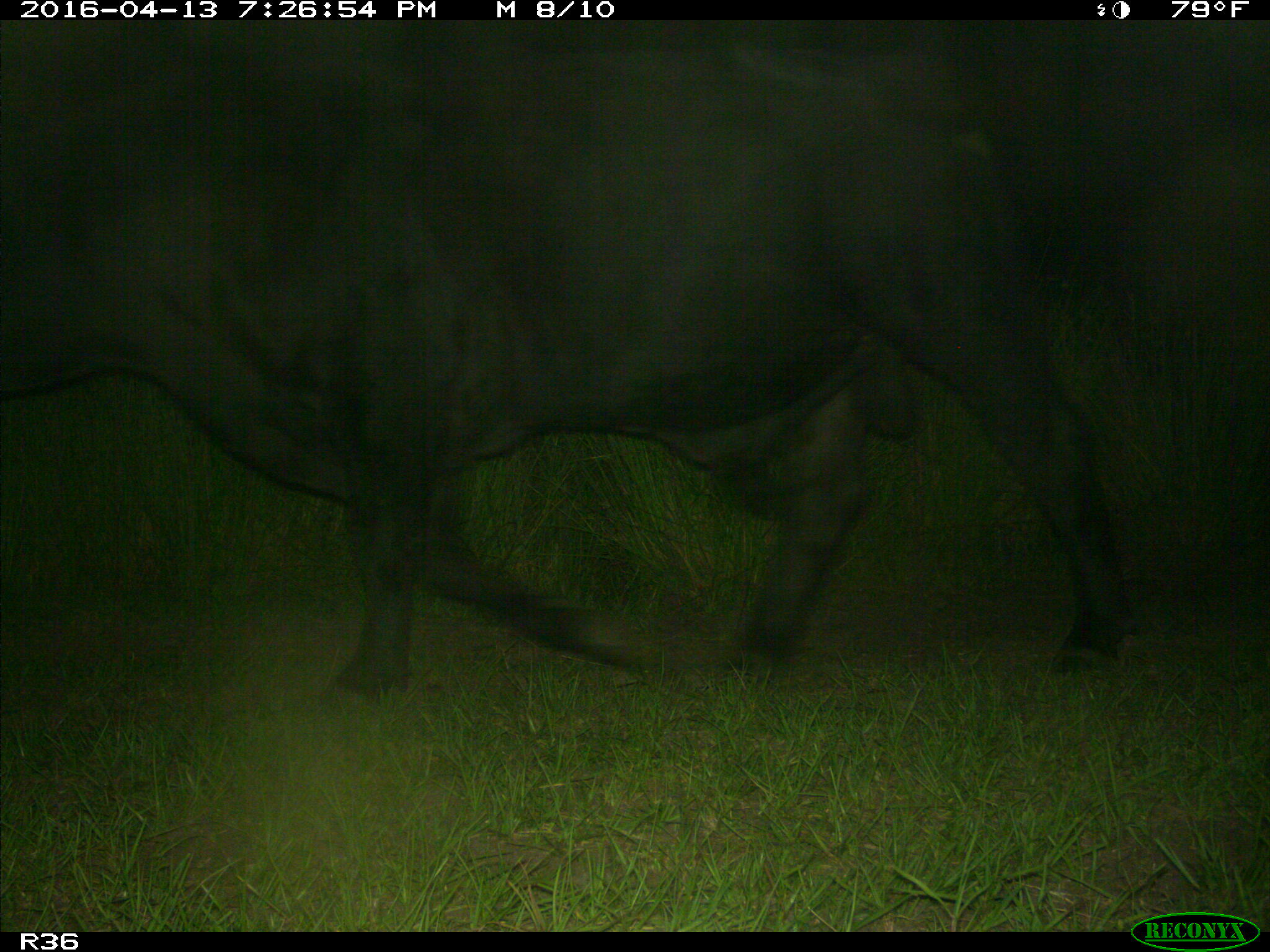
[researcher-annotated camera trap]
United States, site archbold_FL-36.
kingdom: Animalia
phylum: Chordata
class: Mammalia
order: Artiodactyla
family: Bovidae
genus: Bos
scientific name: Bos taurus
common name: domestic cow